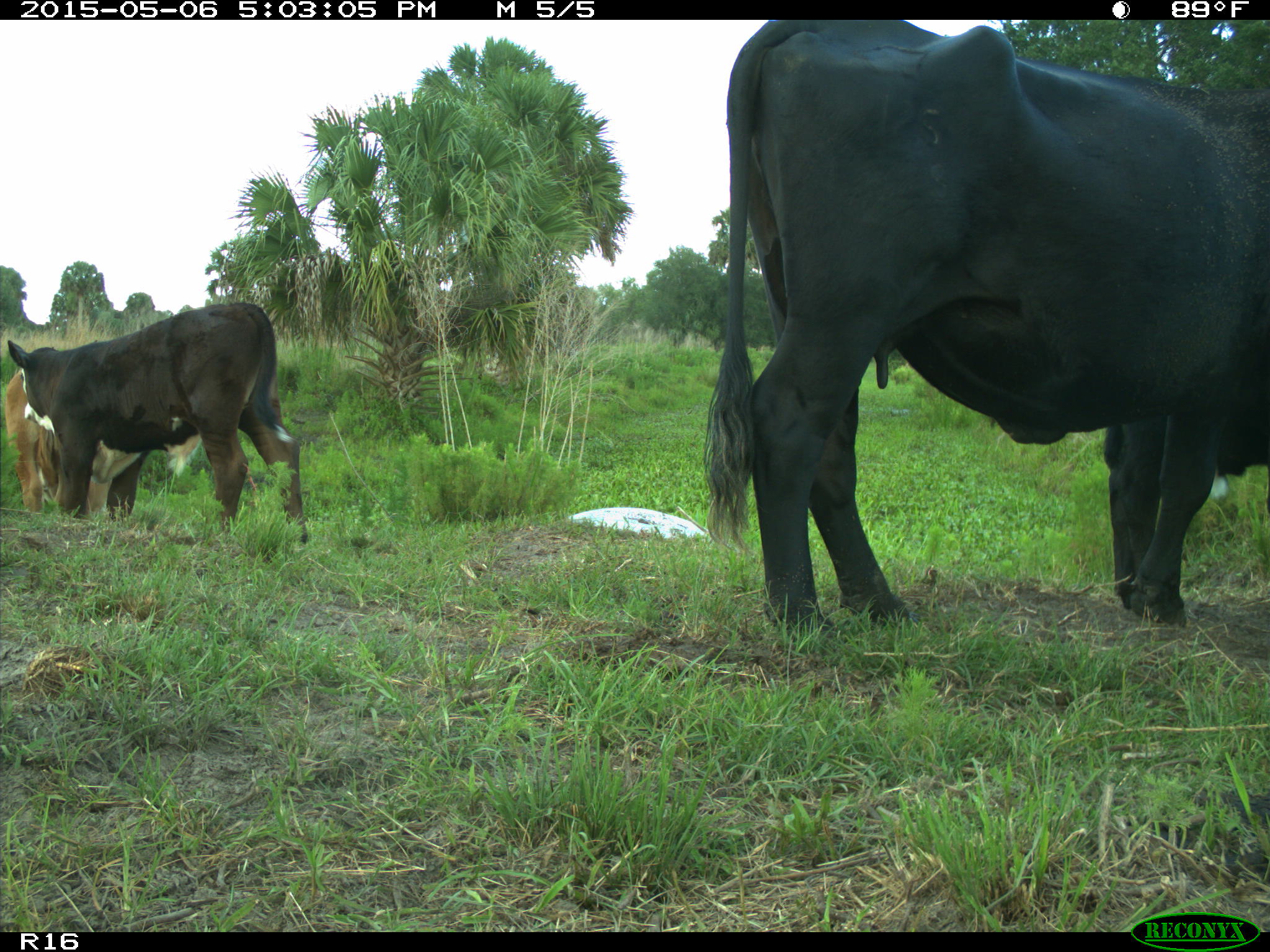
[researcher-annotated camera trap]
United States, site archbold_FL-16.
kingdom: Animalia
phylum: Chordata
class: Mammalia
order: Artiodactyla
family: Bovidae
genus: Bos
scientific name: Bos taurus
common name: domestic cow